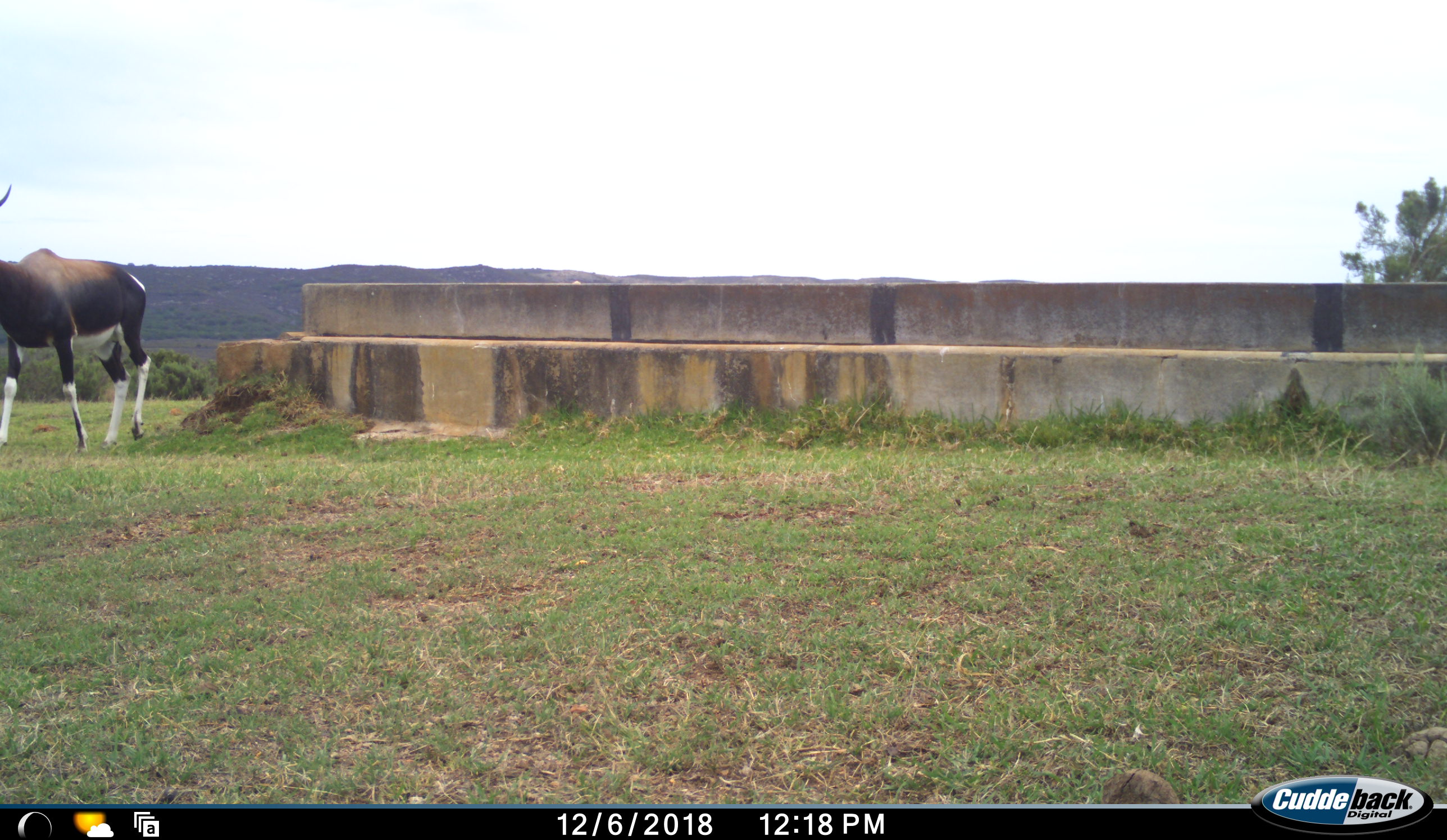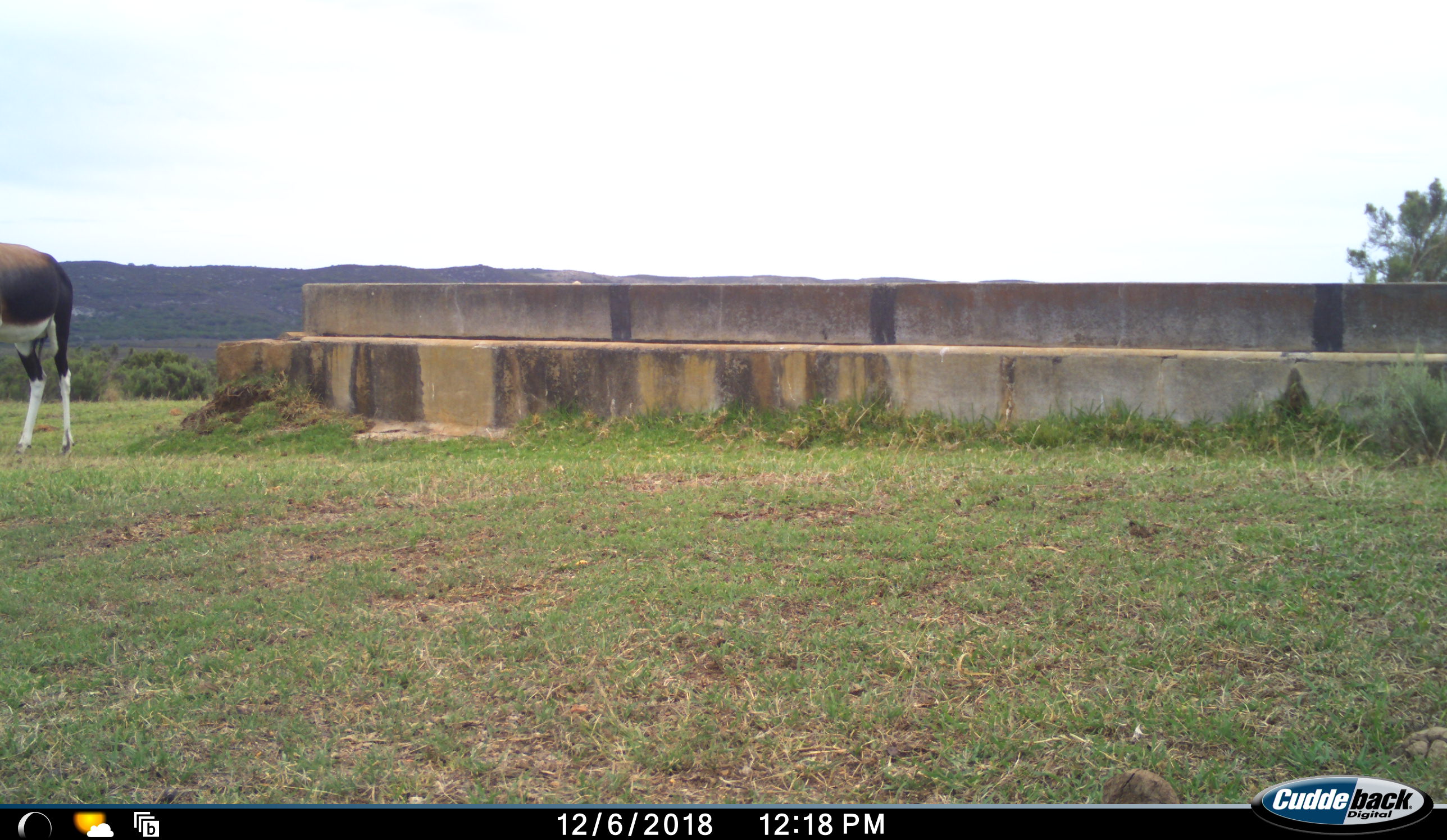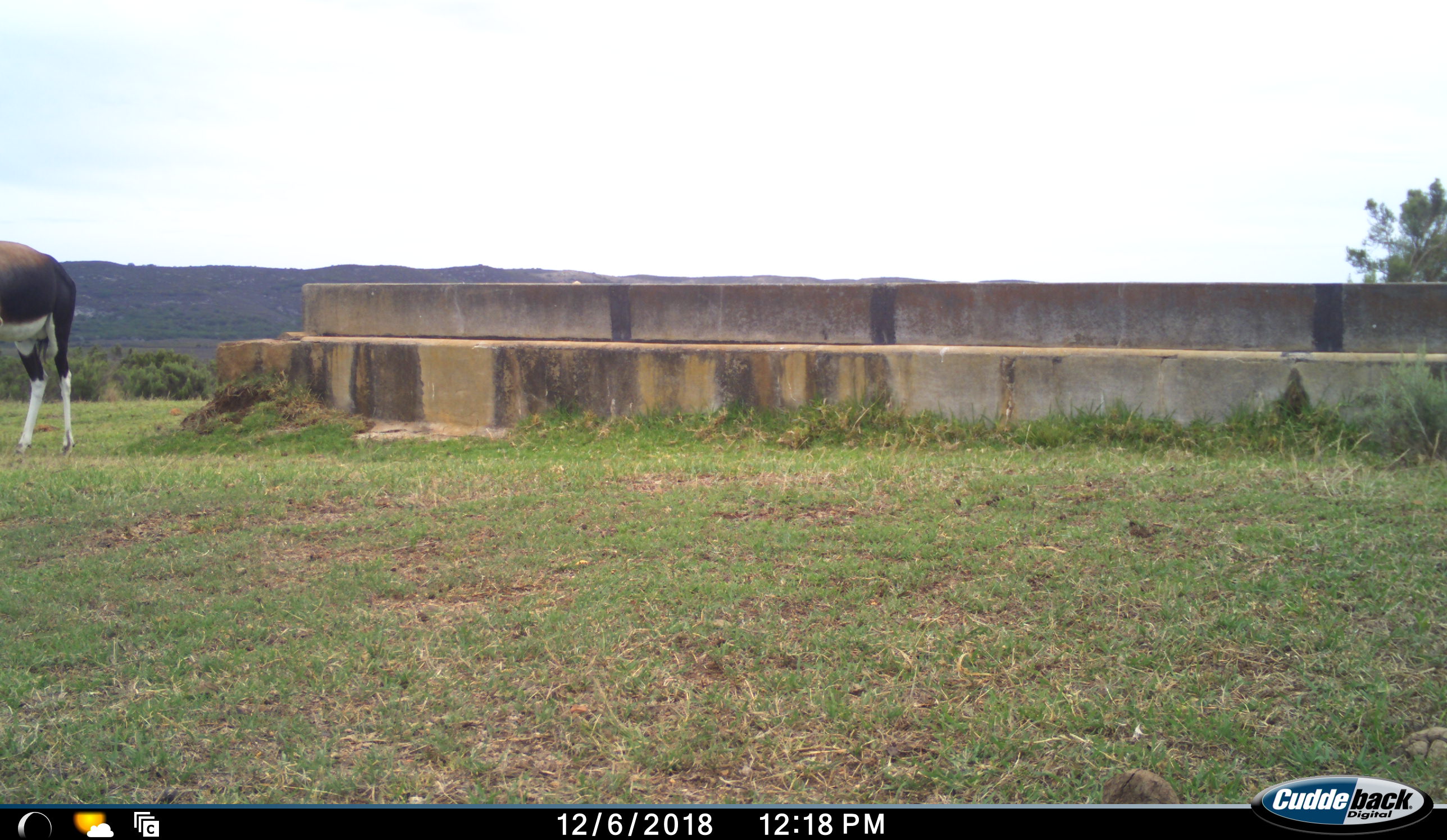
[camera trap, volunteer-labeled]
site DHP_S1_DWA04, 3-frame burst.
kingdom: Animalia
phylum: Chordata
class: Mammalia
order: Artiodactyla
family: Bovidae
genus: Damaliscus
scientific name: Damaliscus pygargus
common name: bontebok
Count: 1.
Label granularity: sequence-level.